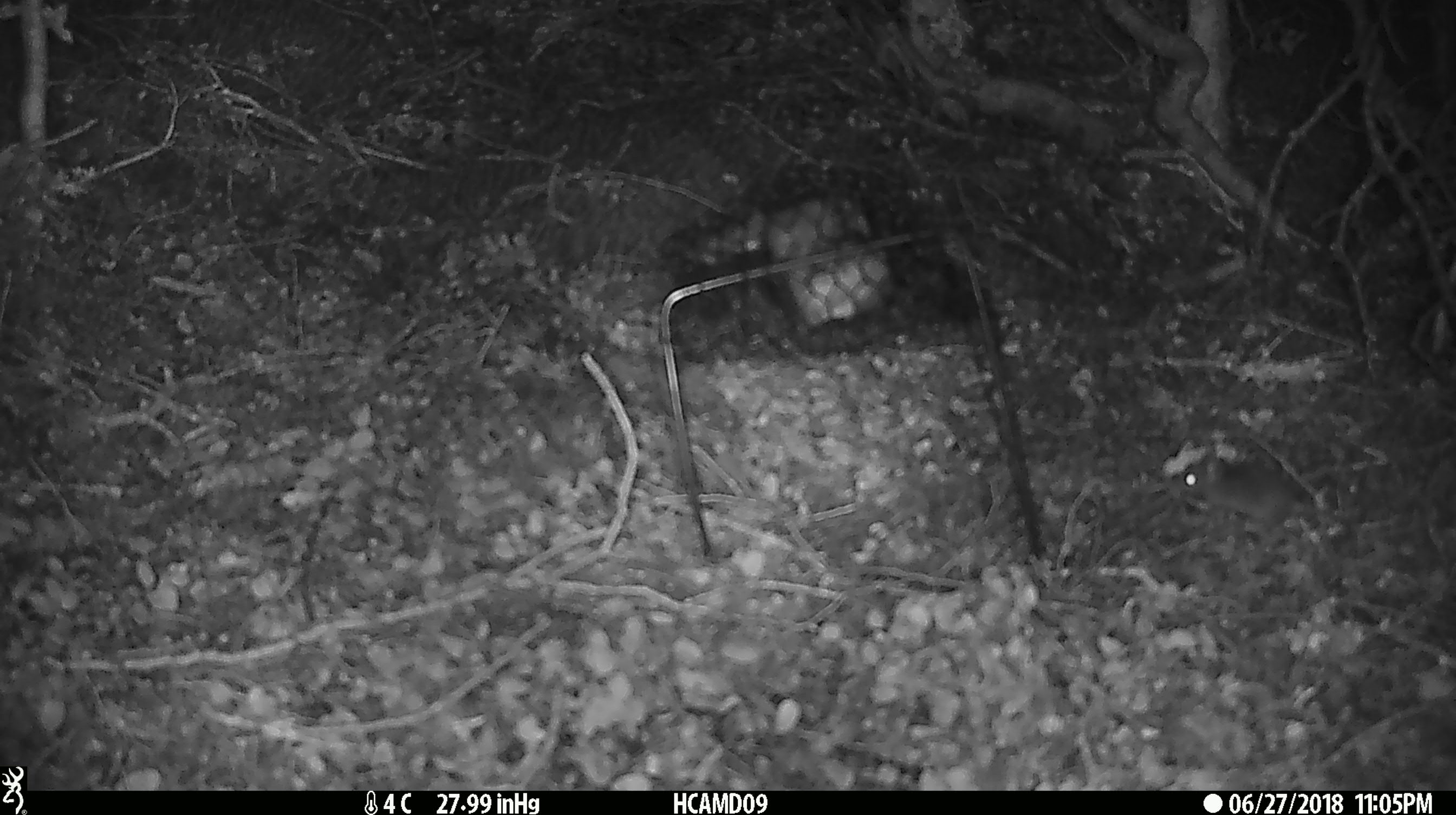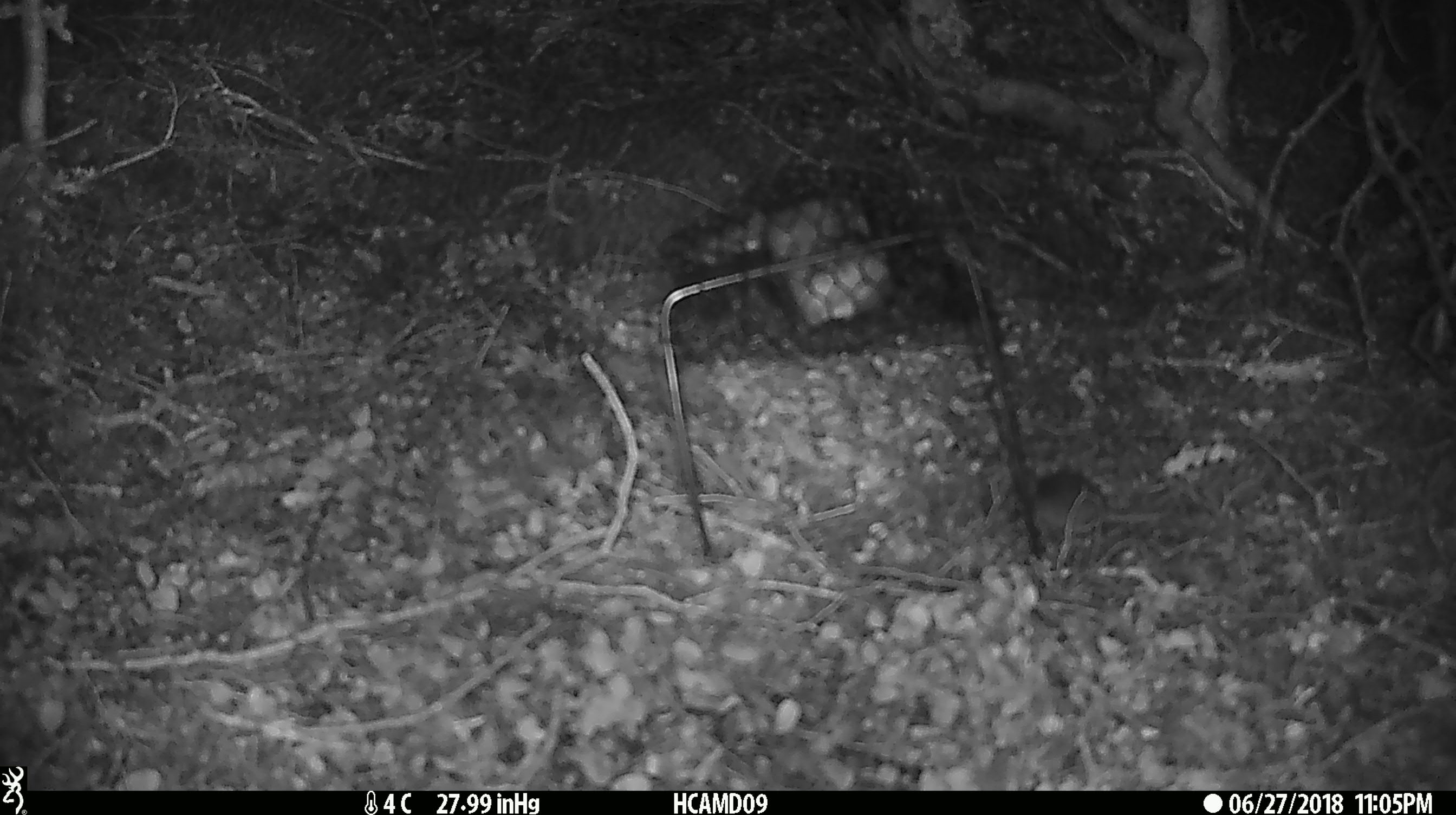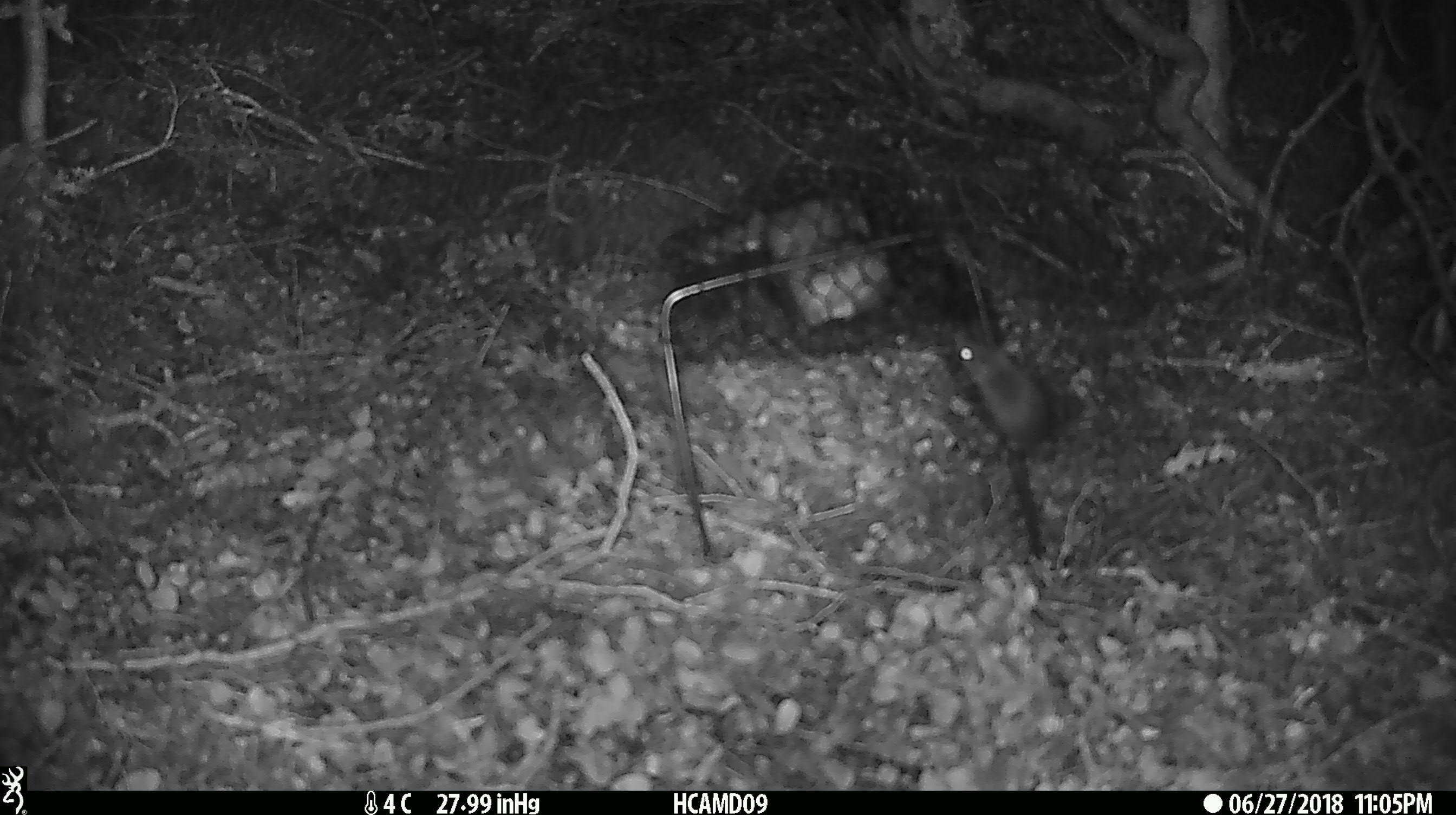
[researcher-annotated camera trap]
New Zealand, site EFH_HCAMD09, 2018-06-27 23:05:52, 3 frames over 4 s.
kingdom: Animalia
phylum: Chordata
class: Mammalia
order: Rodentia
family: Muridae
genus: Mus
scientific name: Mus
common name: mouse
Mouse (Mus).